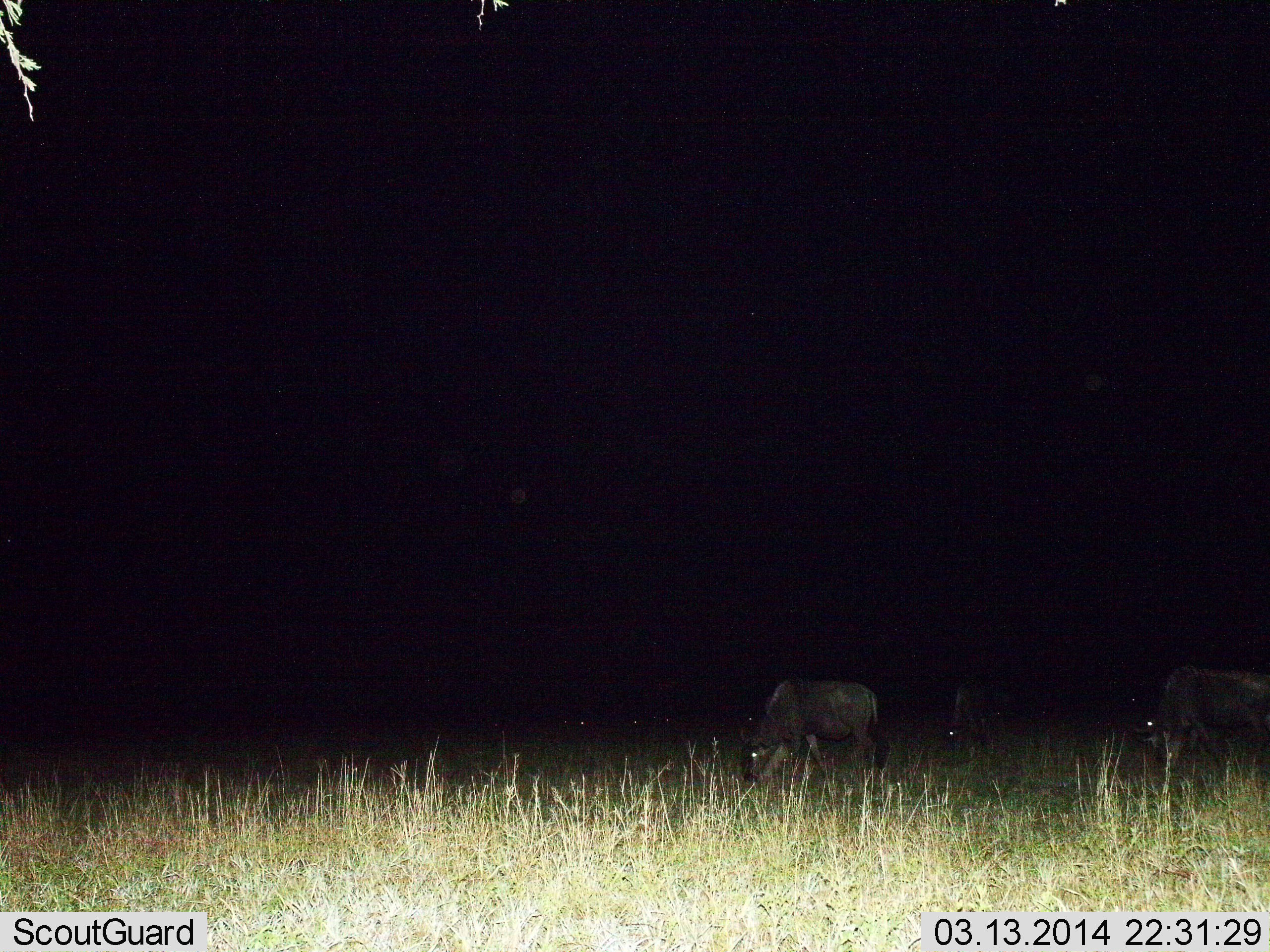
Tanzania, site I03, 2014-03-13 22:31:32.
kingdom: Animalia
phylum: Chordata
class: Mammalia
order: Artiodactyla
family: Bovidae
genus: Connochaetes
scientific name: Connochaetes taurinus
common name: blue wildebeest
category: wildebeest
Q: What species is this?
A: Wildebeest (blue wildebeest) (Connochaetes taurinus).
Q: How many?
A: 3.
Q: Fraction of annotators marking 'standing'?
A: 29%.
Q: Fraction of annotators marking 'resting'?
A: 0%.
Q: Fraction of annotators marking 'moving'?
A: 8%.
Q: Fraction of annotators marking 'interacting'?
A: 4%.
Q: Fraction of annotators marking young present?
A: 0%.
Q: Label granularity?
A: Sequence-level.